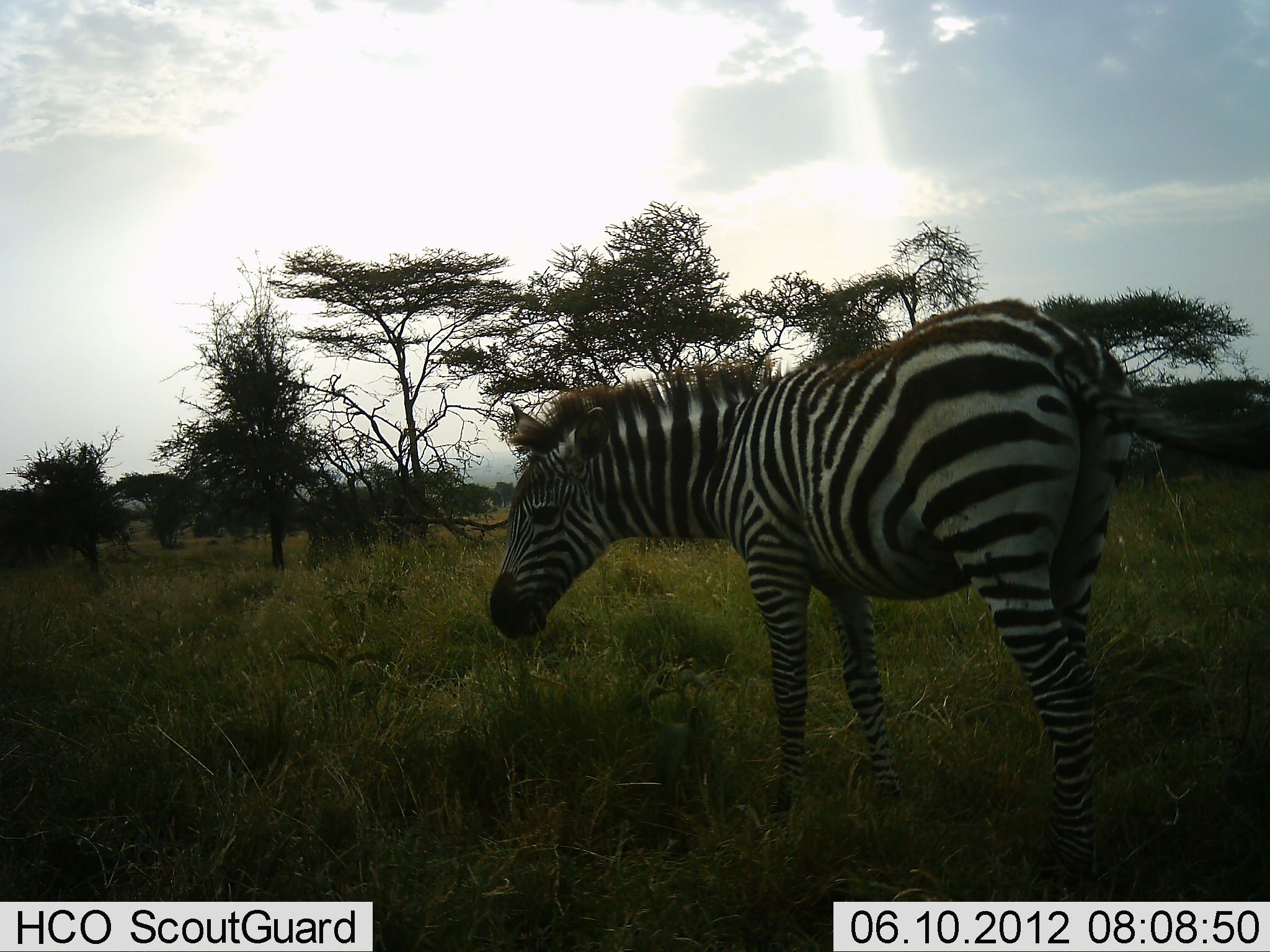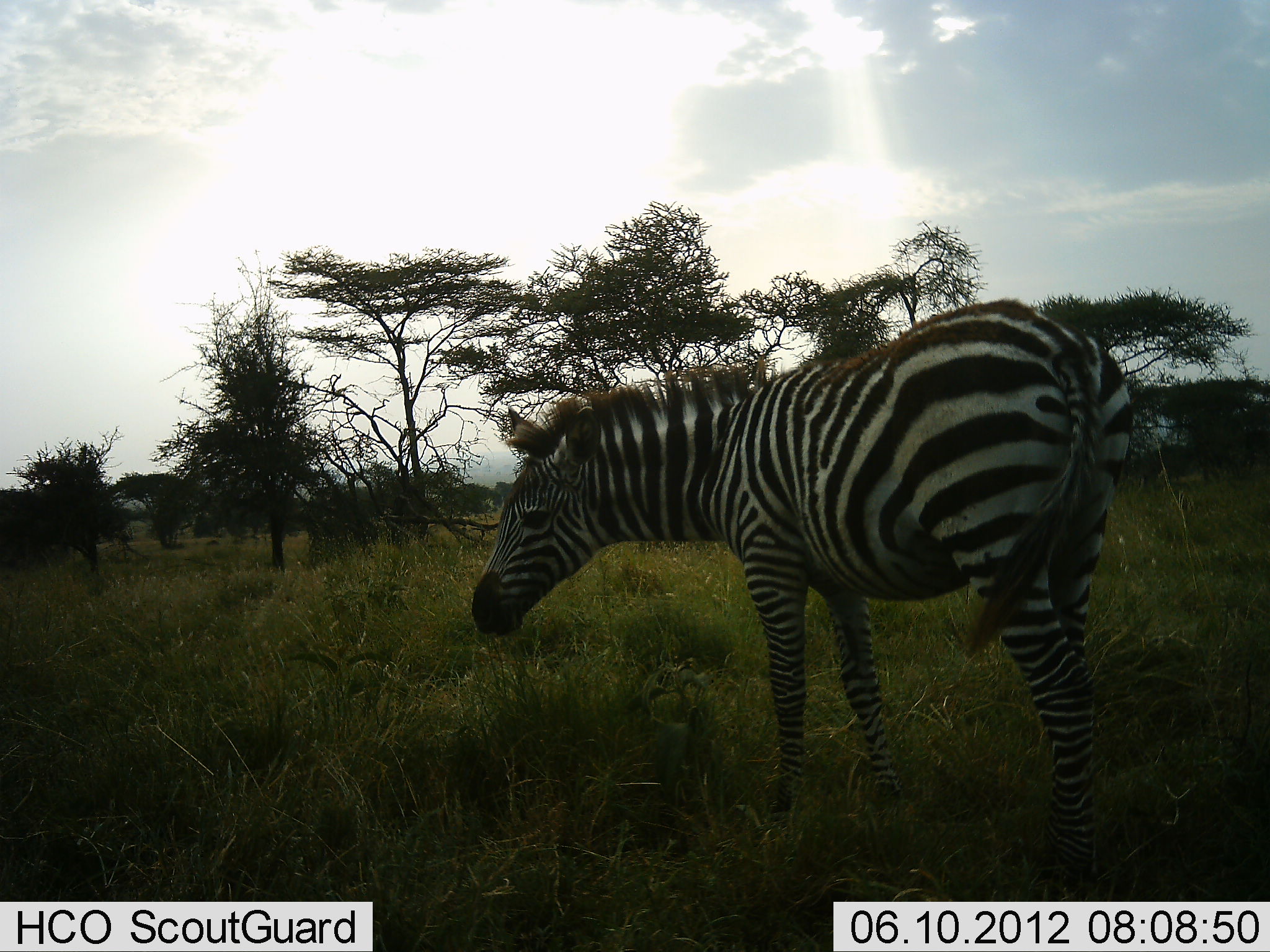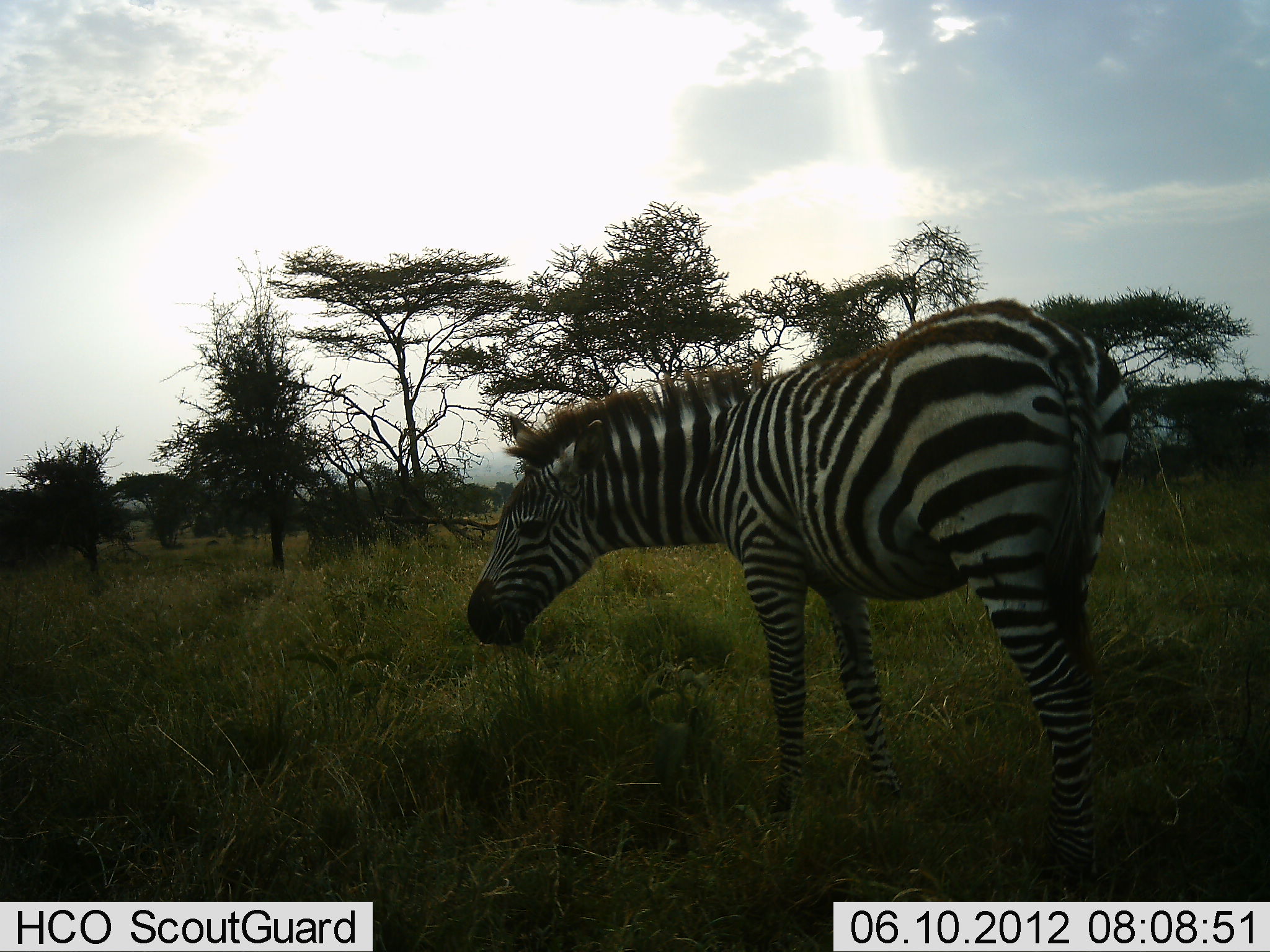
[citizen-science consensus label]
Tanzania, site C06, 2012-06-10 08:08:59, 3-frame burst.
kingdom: Animalia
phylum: Chordata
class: Mammalia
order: Perissodactyla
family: Equidae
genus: Equus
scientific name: Equus quagga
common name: plains zebra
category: zebra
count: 1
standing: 60%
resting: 0%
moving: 0%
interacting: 0%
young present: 0%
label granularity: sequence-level